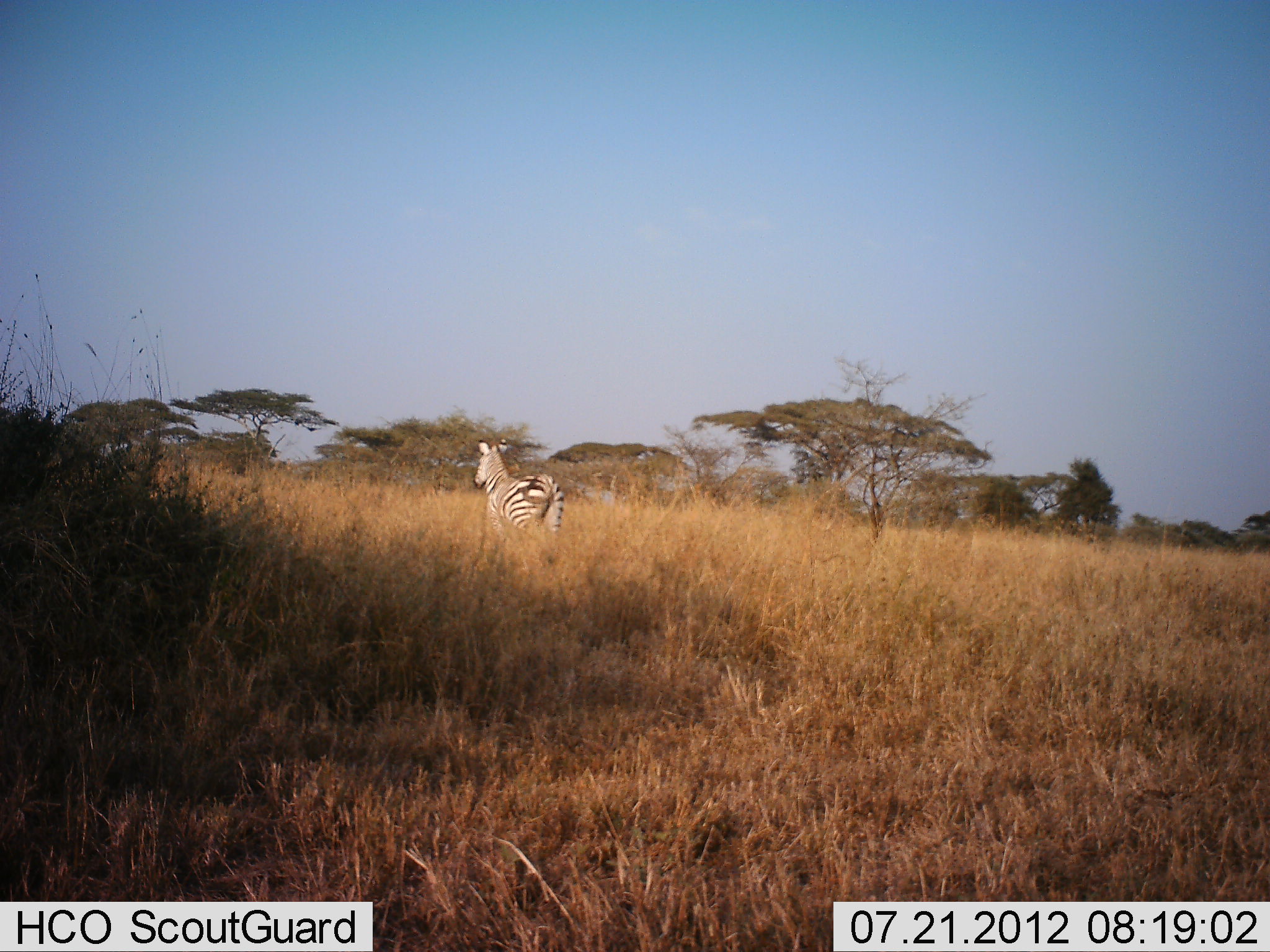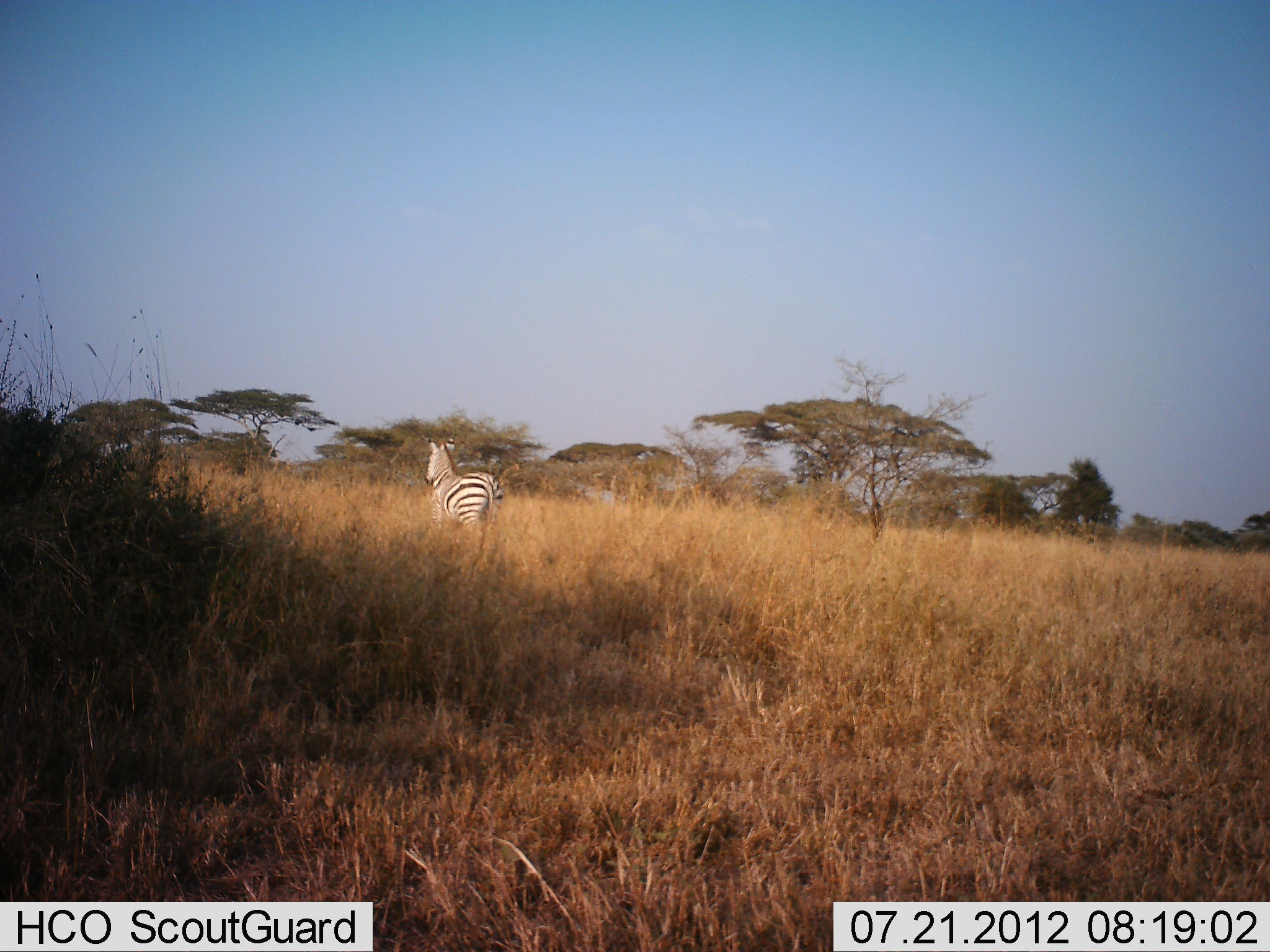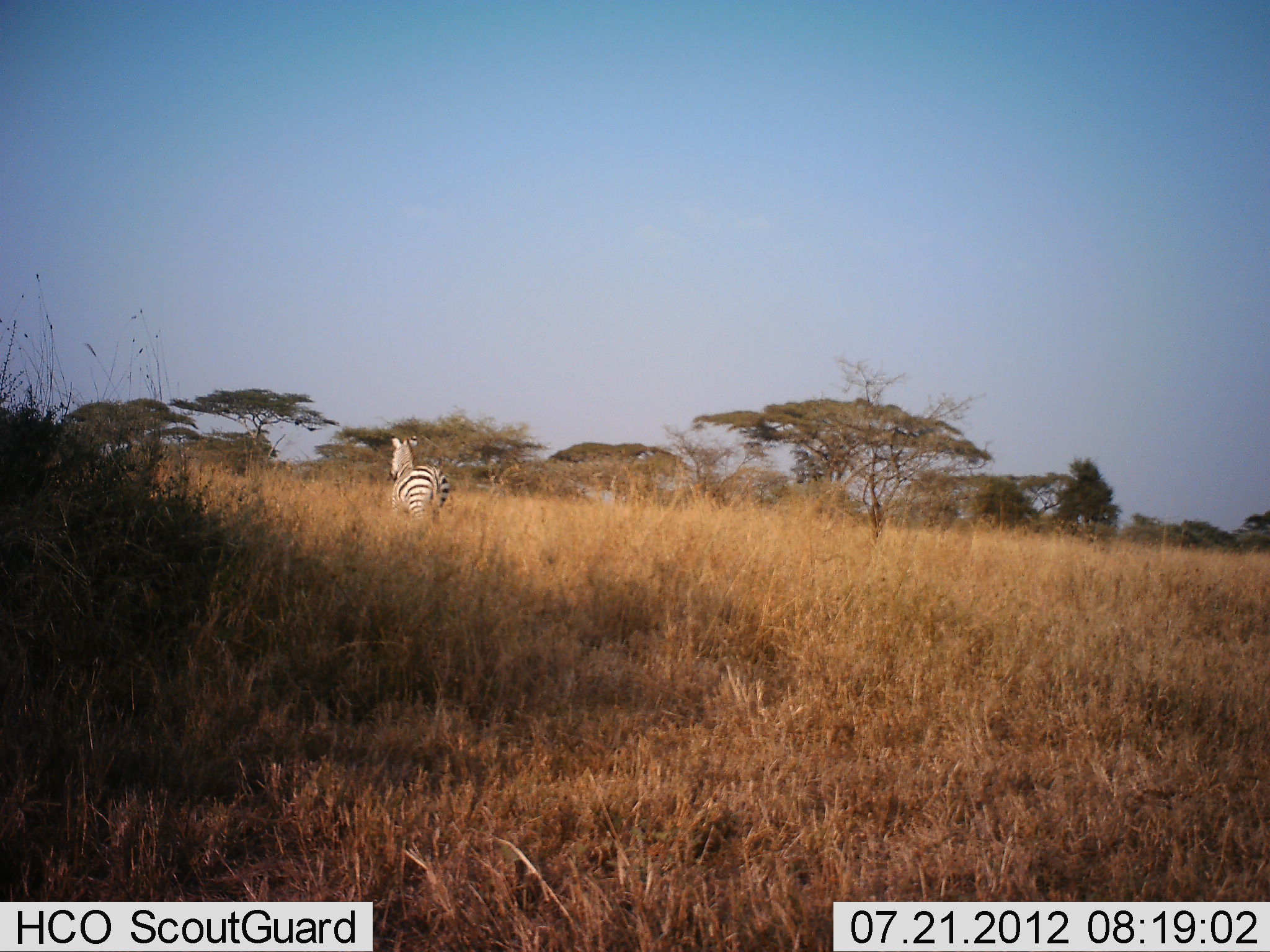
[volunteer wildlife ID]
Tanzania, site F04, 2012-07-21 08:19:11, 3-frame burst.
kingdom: Animalia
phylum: Chordata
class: Mammalia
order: Perissodactyla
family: Equidae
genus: Equus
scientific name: Equus quagga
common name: plains zebra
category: zebra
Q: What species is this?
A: Zebra (plains zebra) (Equus quagga).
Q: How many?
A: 1.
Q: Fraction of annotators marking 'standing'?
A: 10%.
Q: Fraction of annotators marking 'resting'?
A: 0%.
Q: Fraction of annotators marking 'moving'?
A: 90%.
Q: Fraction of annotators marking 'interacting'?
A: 0%.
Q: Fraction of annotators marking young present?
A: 0%.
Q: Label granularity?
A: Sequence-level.